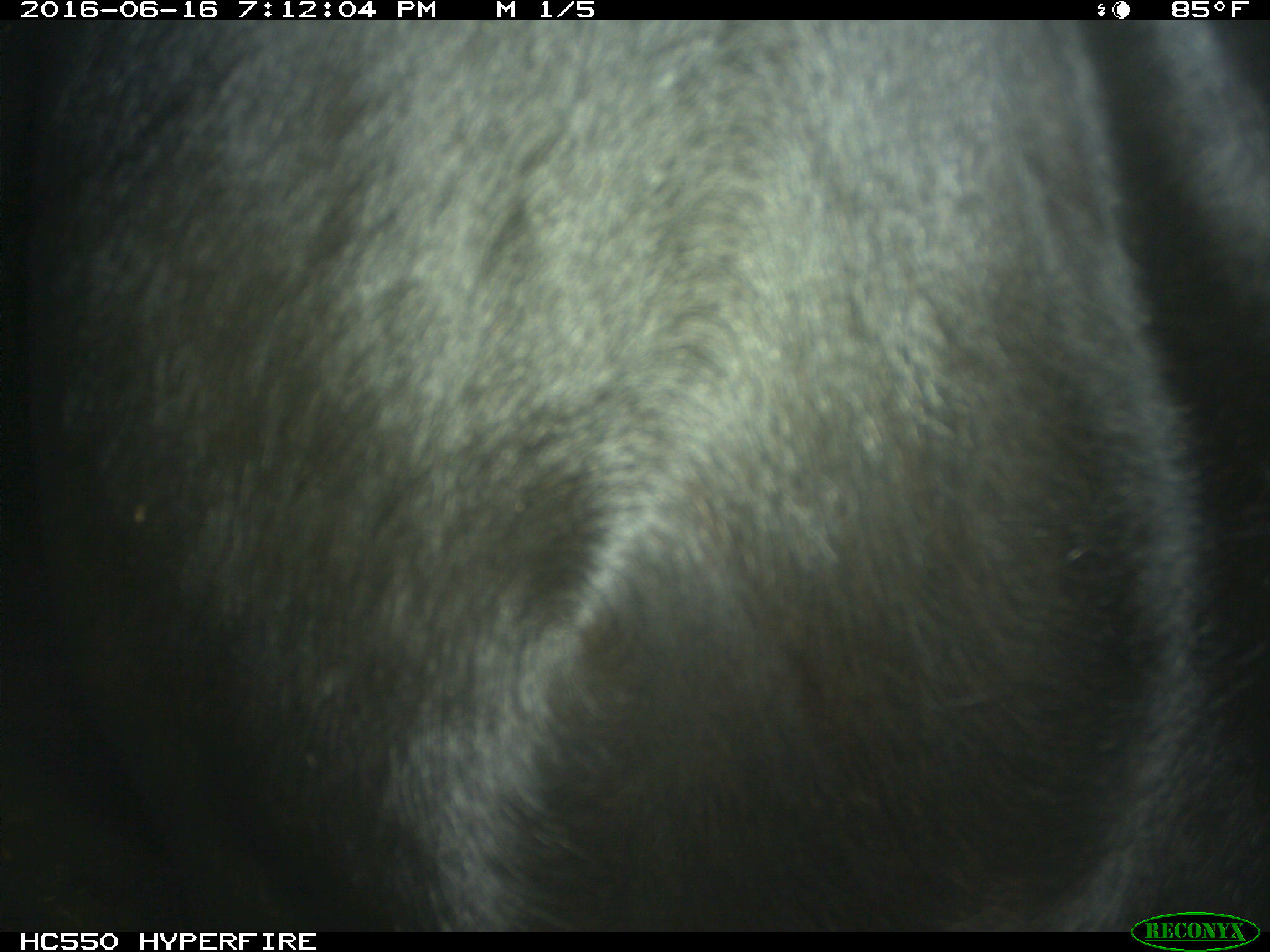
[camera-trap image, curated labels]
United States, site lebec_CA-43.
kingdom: Animalia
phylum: Chordata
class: Mammalia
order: Artiodactyla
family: Bovidae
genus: Bos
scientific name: Bos taurus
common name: domestic cow